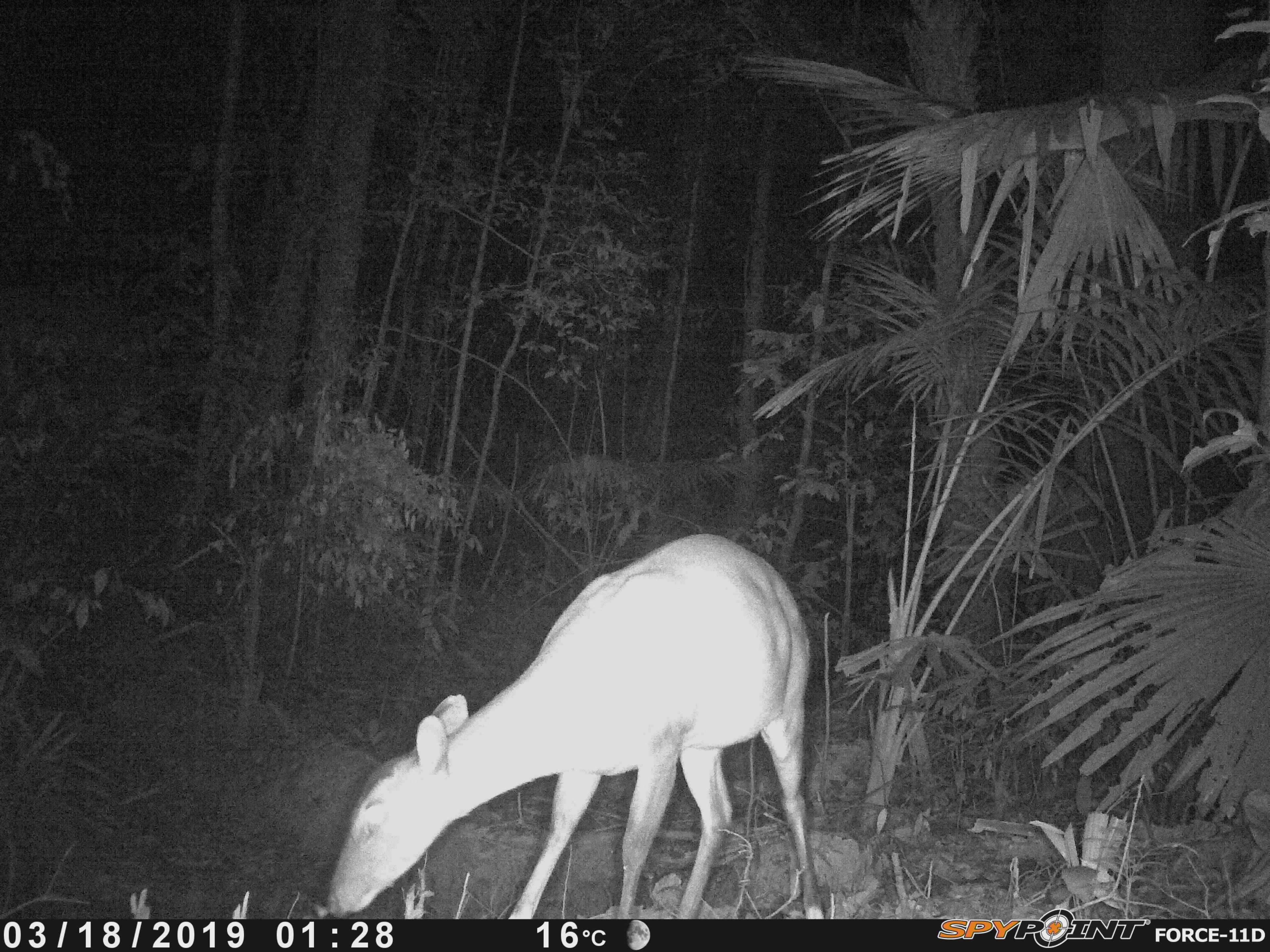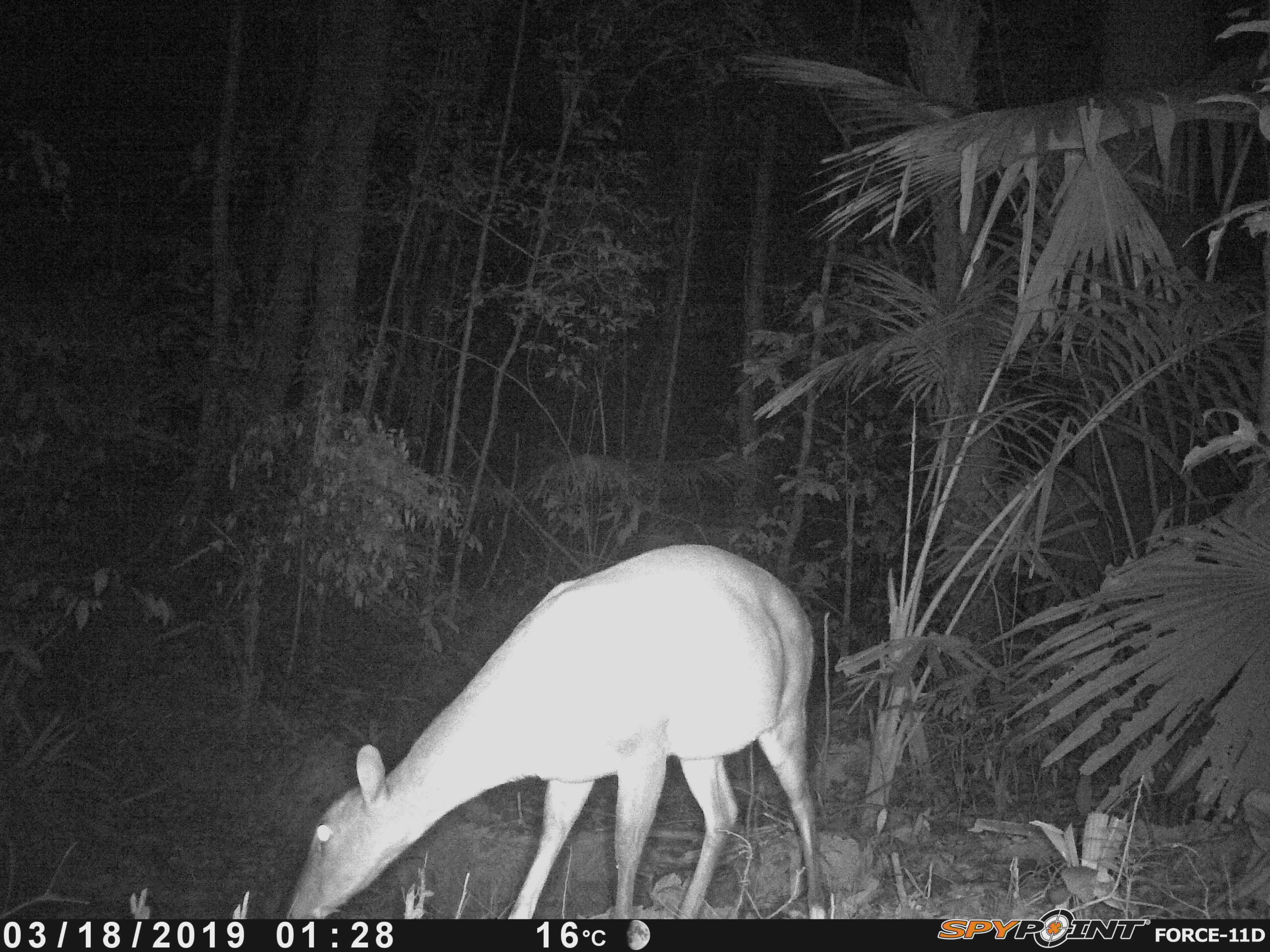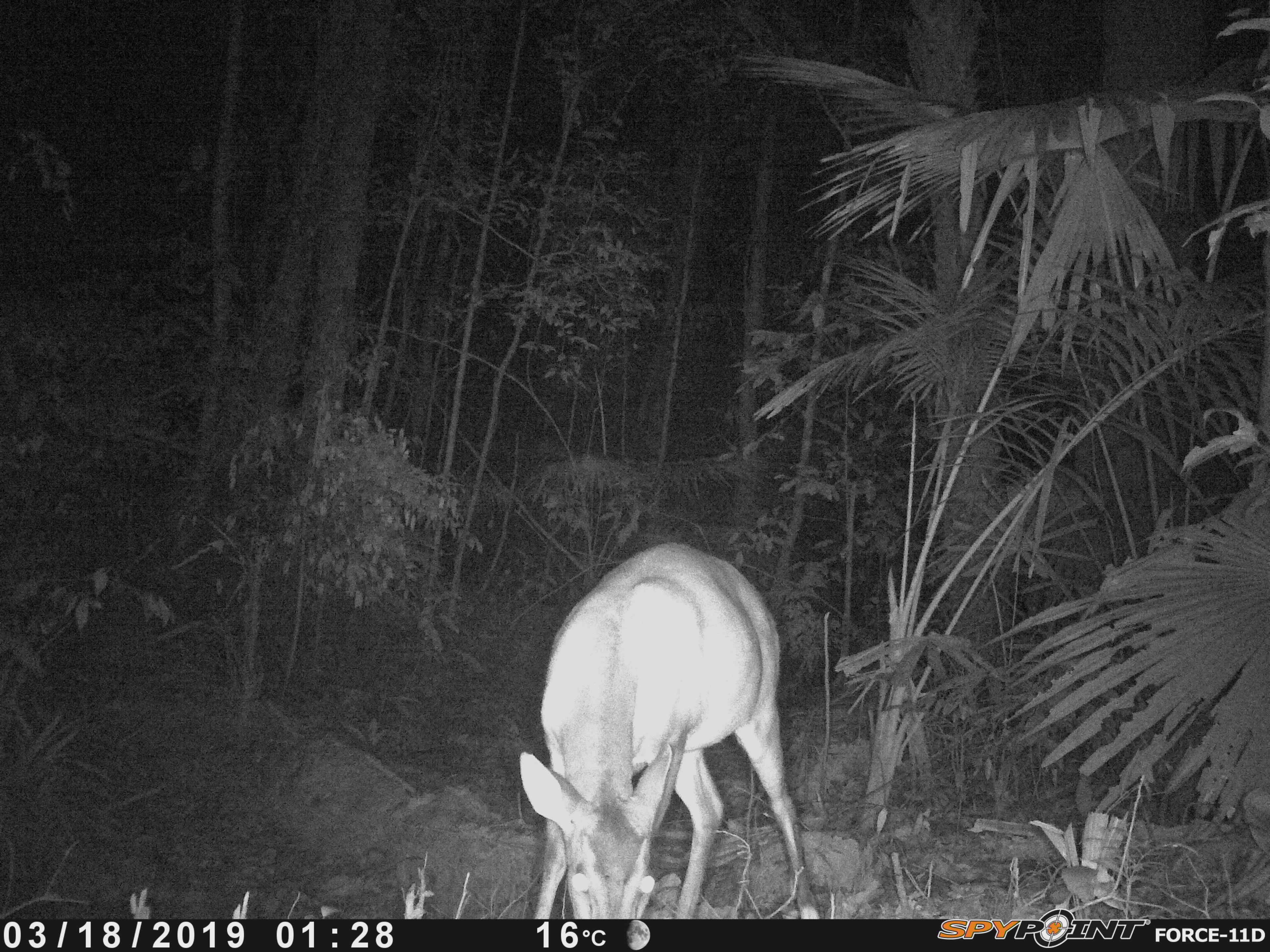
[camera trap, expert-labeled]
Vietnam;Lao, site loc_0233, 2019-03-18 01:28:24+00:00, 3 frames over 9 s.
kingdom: Animalia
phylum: Chordata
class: Mammalia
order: Artiodactyla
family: Cervidae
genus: Muntiacus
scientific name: Muntiacus vuquangensis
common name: large-antlered muntjac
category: large antlered muntjac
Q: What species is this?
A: Large antlered muntjac (large-antlered muntjac) (Muntiacus vuquangensis).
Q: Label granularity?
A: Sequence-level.